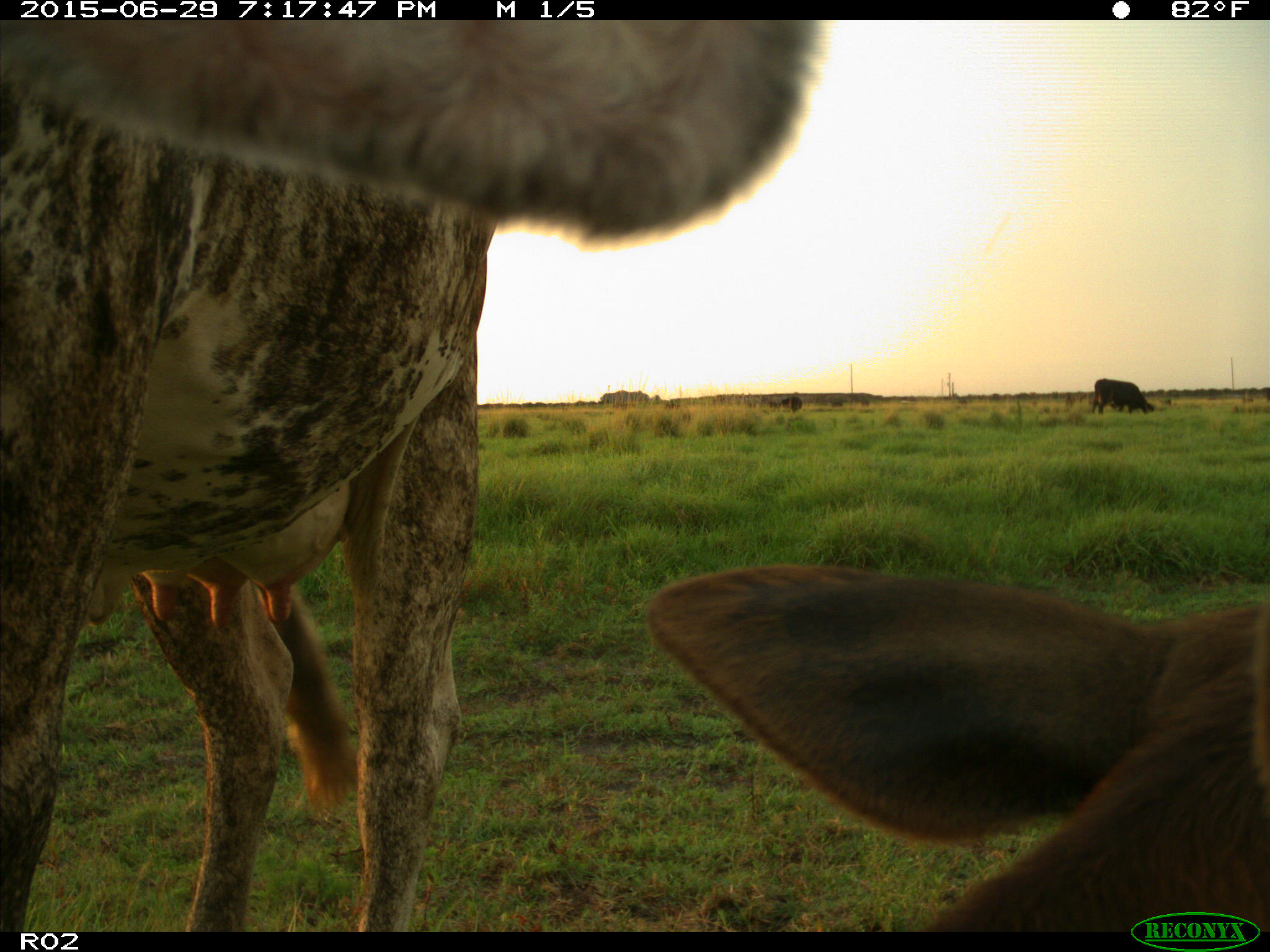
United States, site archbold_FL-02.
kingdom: Animalia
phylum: Chordata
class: Mammalia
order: Artiodactyla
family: Bovidae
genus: Bos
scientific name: Bos taurus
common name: domestic cow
Bos taurus (domestic cow).